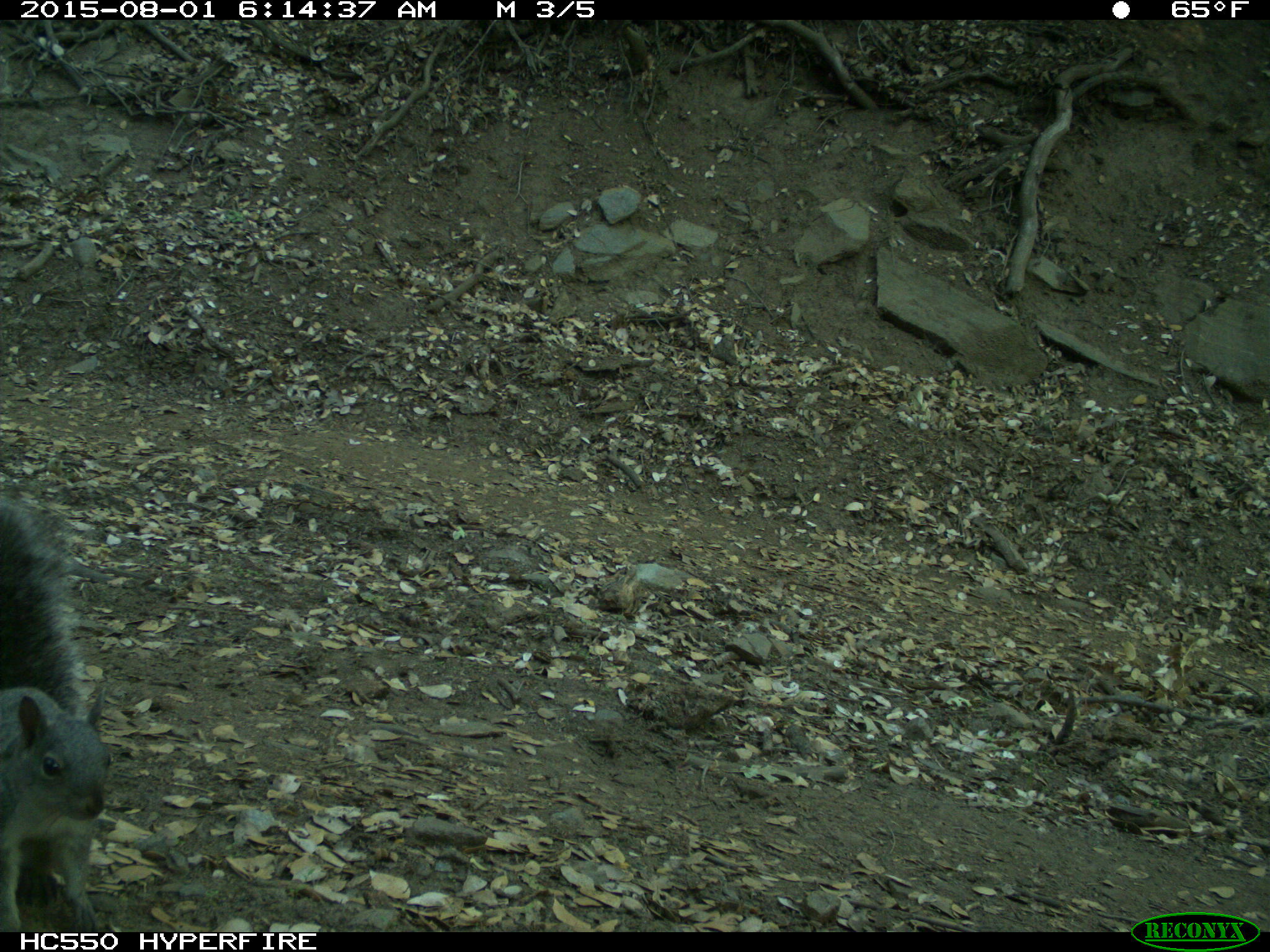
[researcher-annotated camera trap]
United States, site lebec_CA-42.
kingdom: Animalia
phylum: Chordata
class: Mammalia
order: Rodentia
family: Sciuridae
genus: Sciurus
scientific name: Sciurus carolinensis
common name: eastern gray squirrel